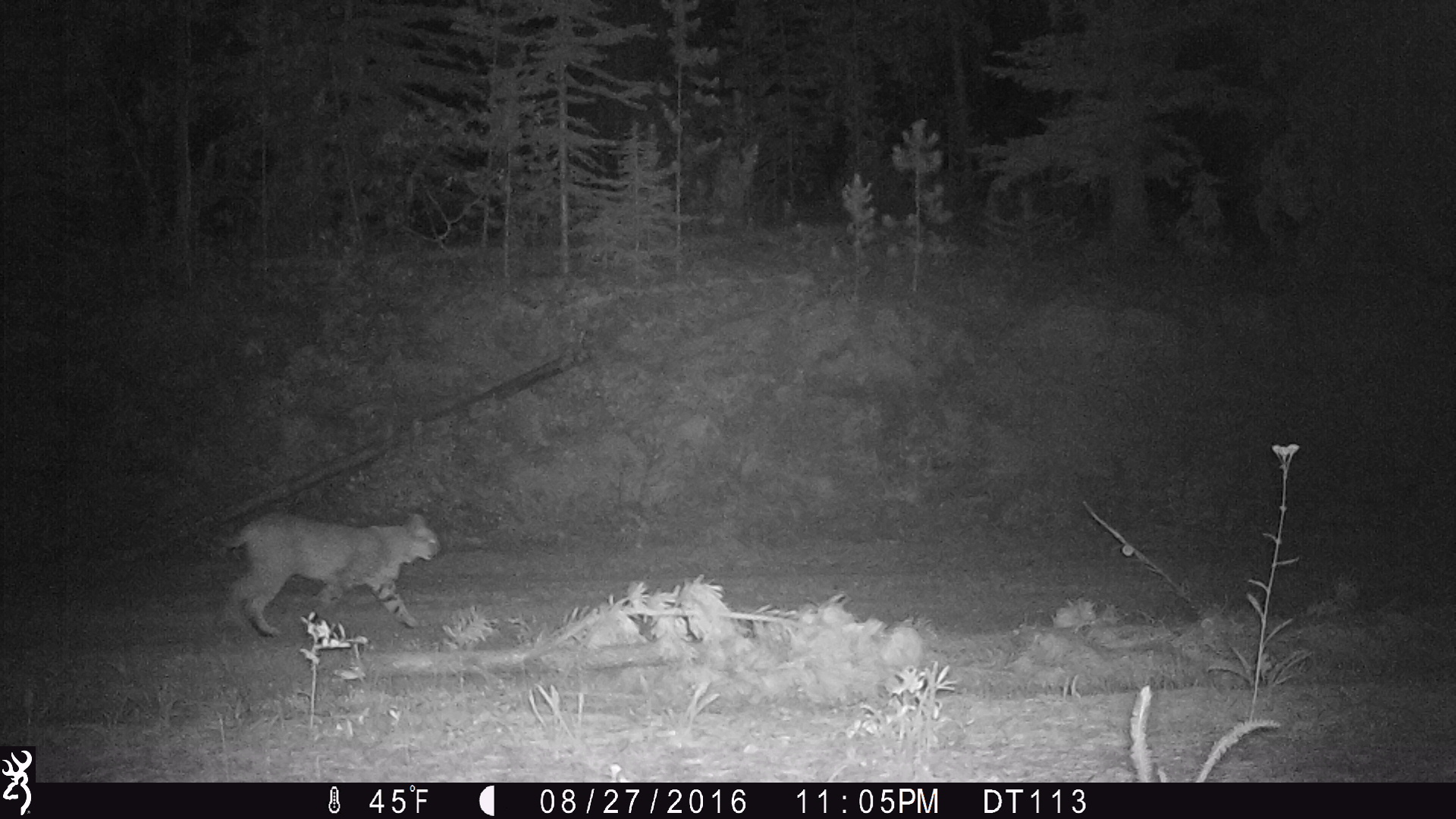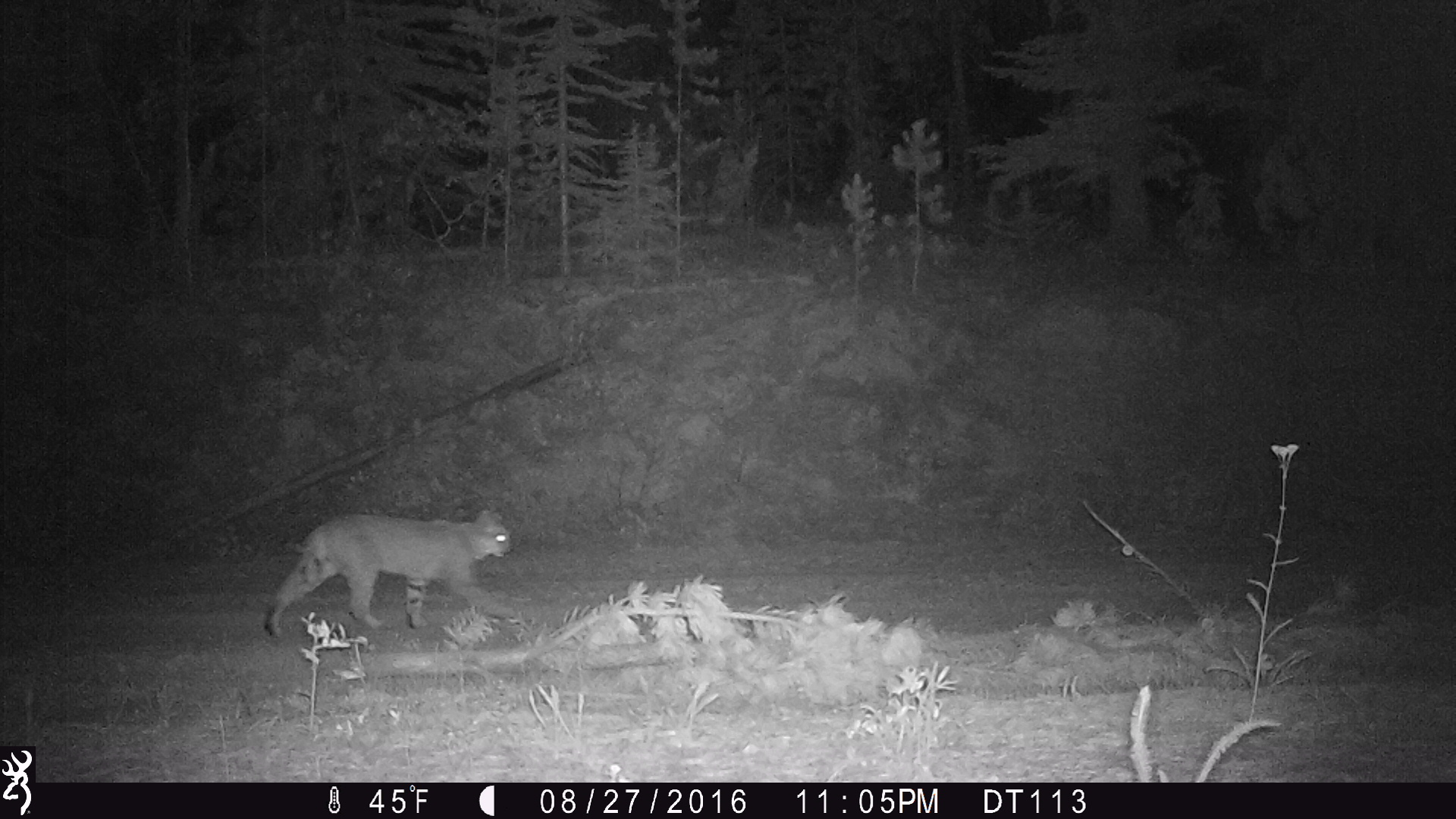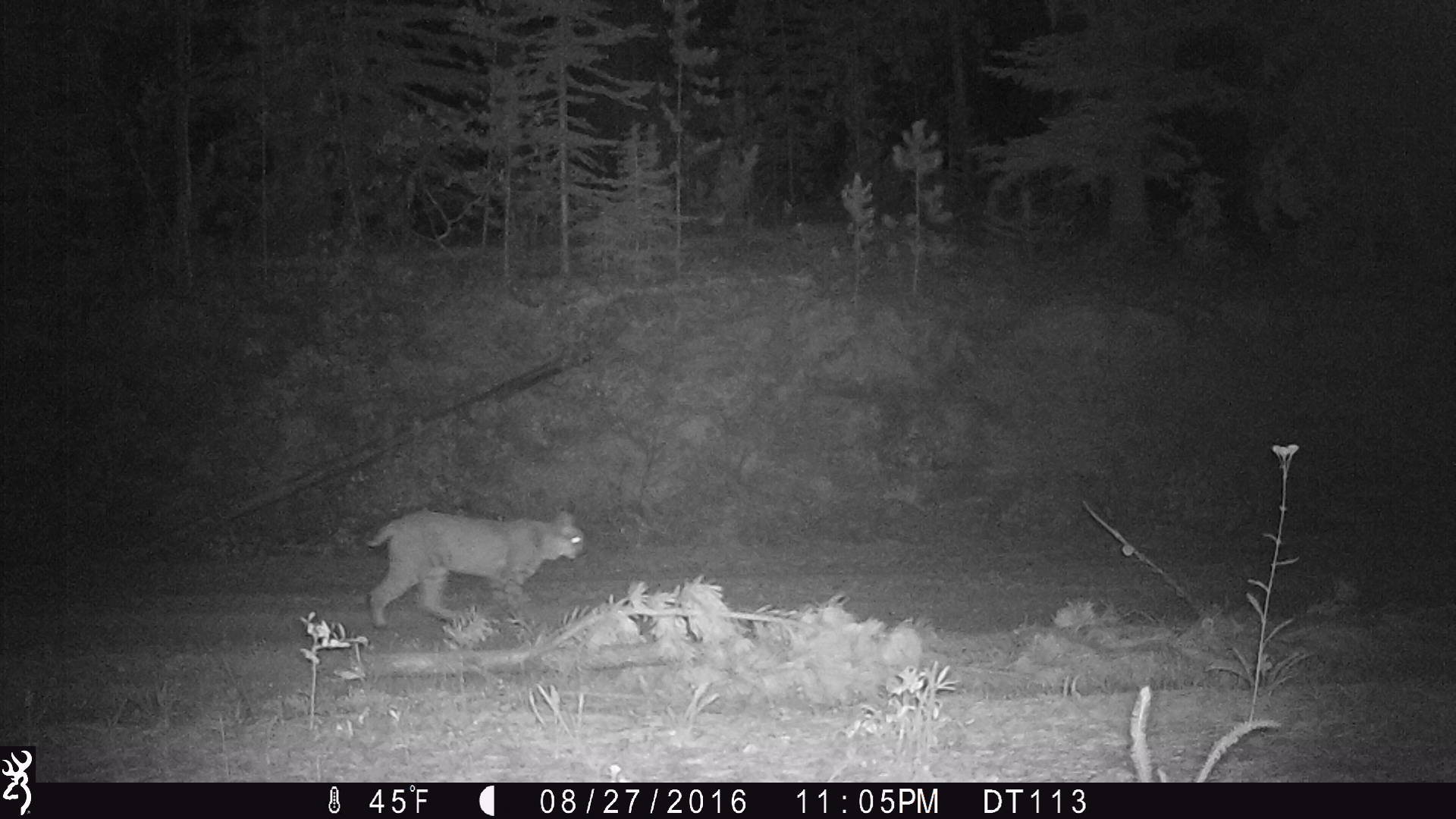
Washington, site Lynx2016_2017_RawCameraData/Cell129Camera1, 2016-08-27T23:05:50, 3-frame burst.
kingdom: Animalia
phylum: Chordata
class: Mammalia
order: Carnivora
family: Felidae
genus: Lynx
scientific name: Lynx rufus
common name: bobcat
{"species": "Lynx rufus (bobcat)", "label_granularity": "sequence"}